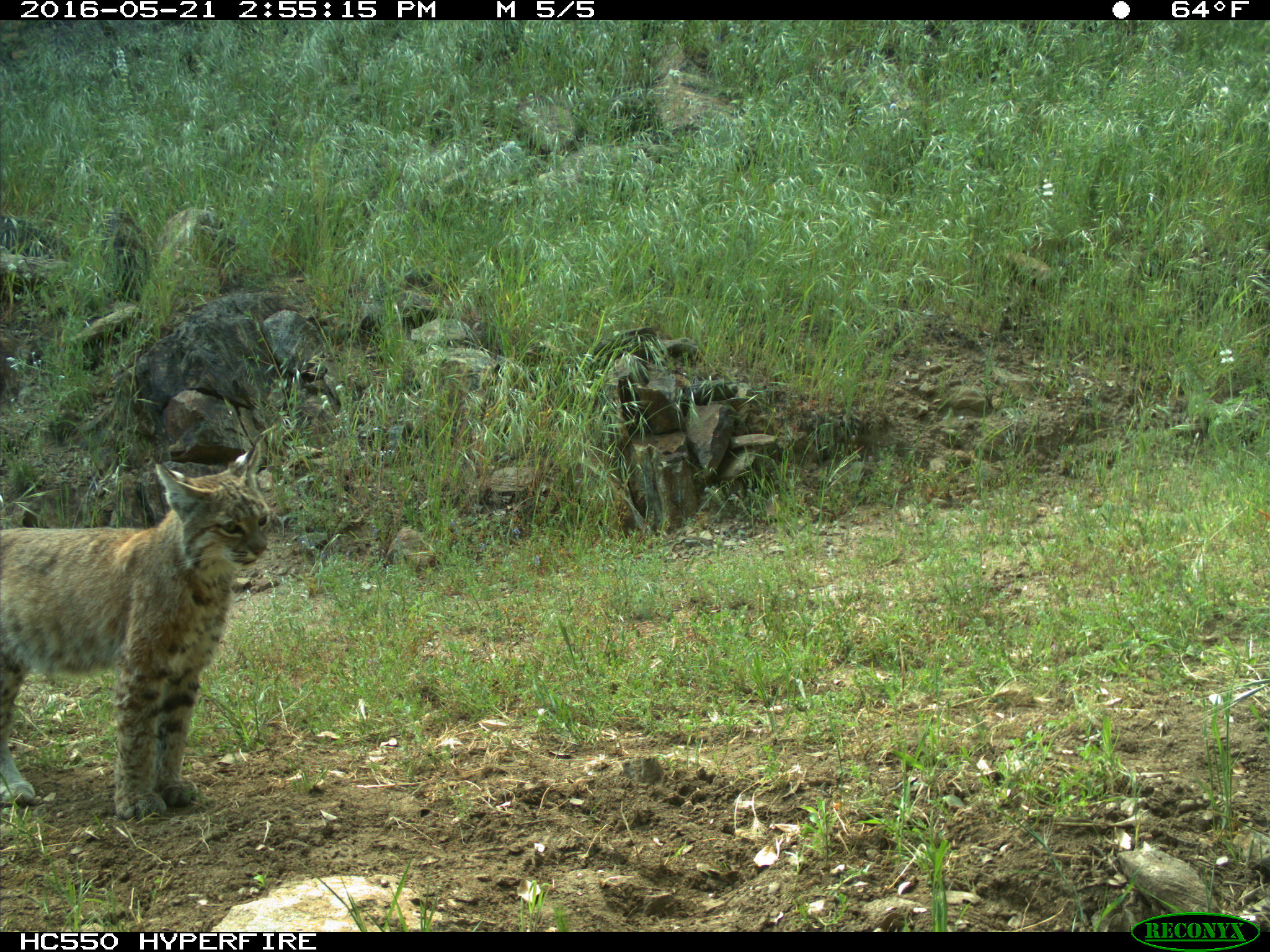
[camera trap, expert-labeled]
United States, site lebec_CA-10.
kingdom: Animalia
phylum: Chordata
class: Mammalia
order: Carnivora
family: Felidae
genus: Lynx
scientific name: Lynx rufus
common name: bobcat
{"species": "Lynx rufus (bobcat)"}